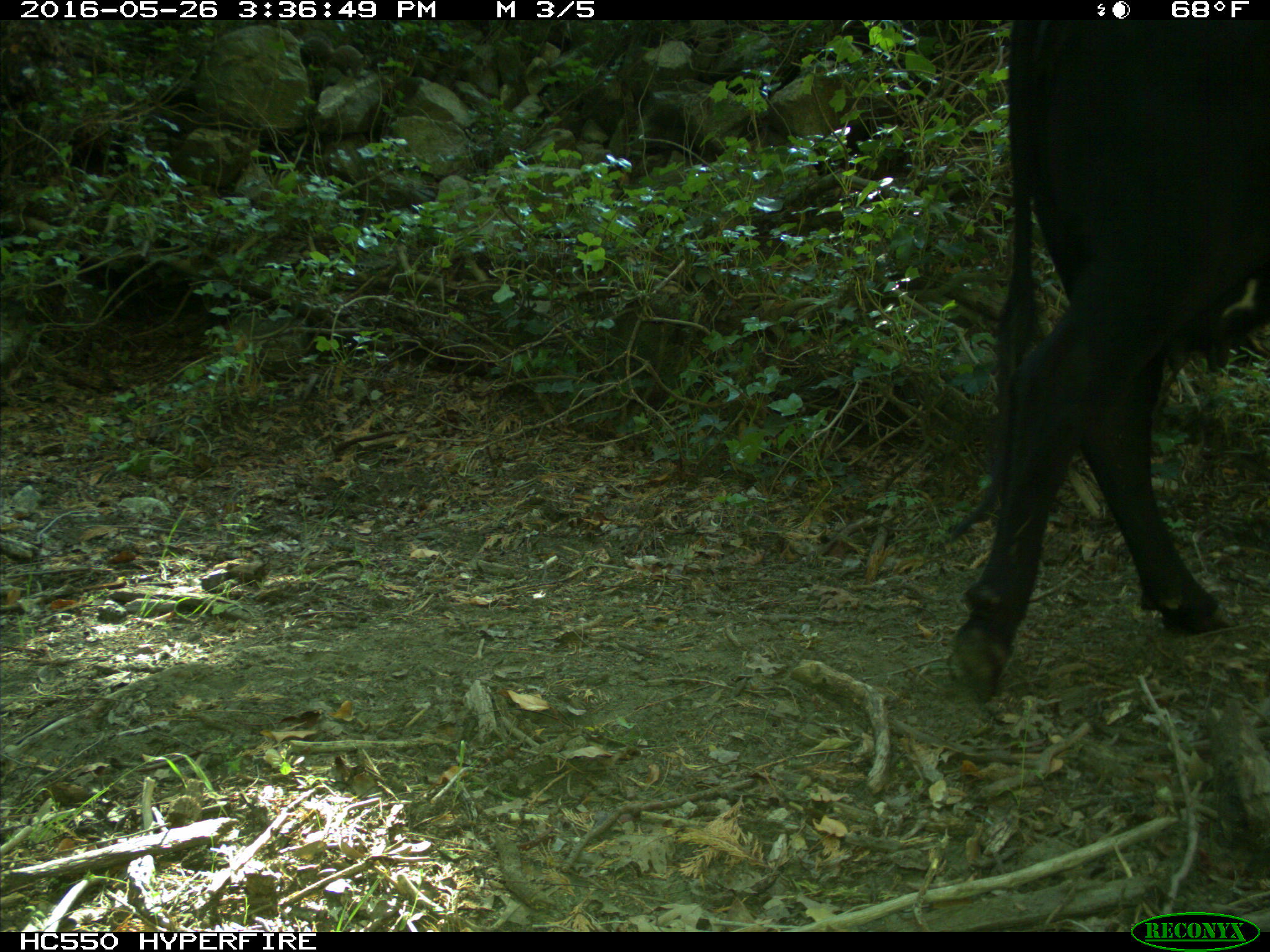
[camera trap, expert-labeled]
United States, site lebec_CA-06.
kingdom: Animalia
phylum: Chordata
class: Mammalia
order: Artiodactyla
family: Bovidae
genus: Bos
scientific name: Bos taurus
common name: domestic cow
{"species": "Bos taurus (domestic cow)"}